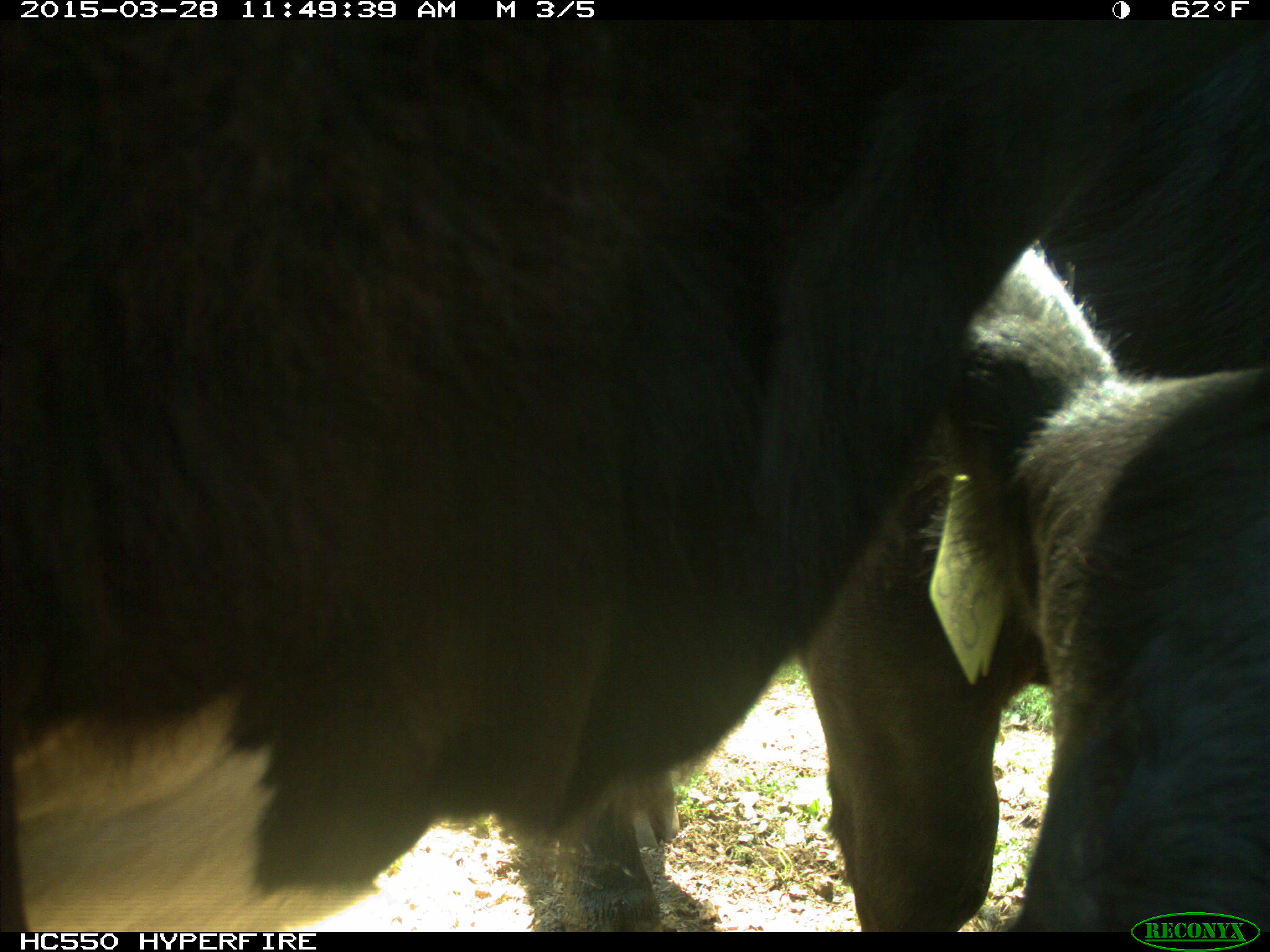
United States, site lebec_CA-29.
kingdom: Animalia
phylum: Chordata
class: Mammalia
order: Artiodactyla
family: Bovidae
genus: Bos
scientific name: Bos taurus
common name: domestic cow